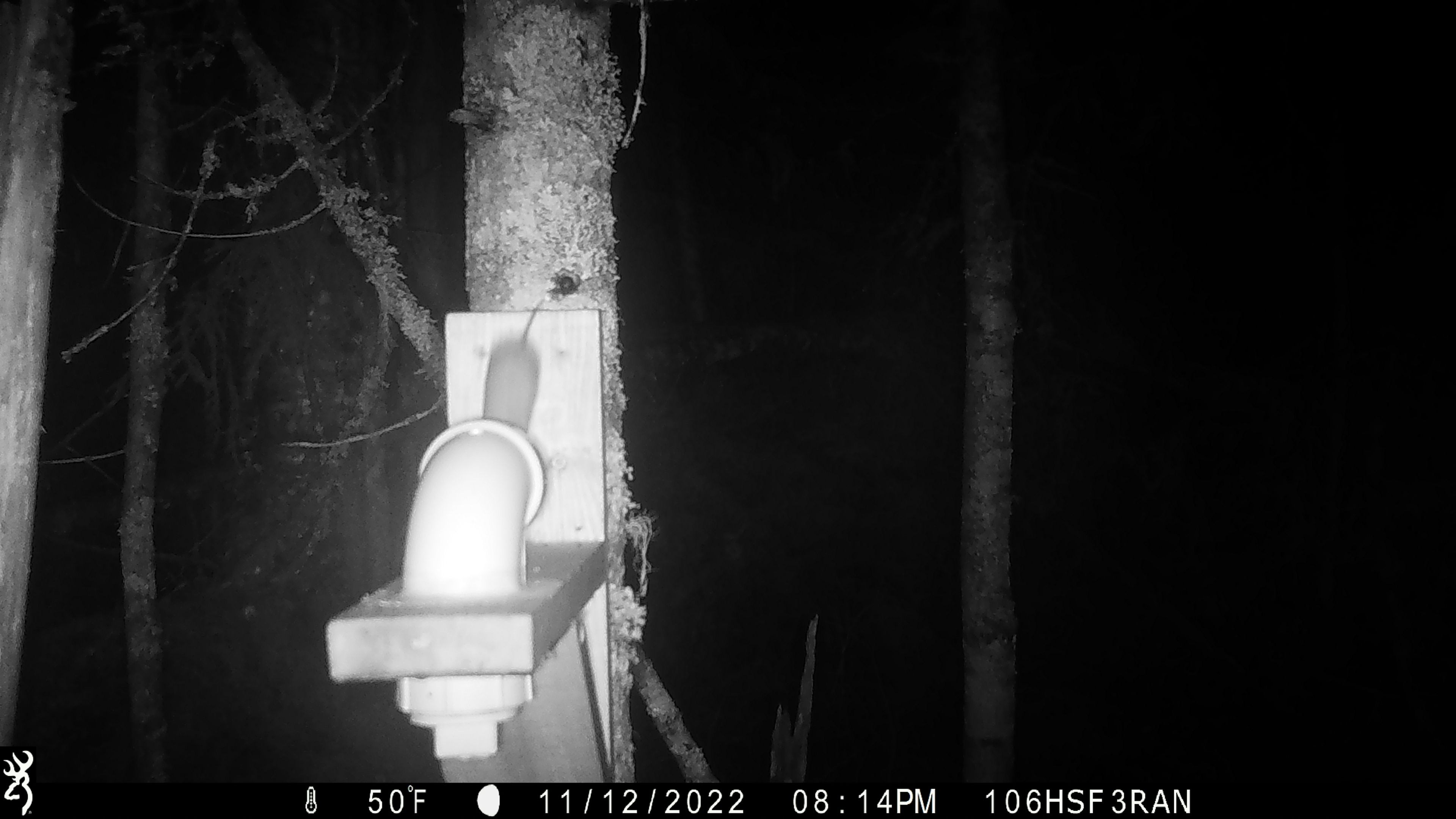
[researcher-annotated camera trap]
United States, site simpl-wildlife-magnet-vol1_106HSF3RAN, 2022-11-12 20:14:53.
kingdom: Animalia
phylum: Chordata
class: Mammalia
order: Rodentia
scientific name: Rodentia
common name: mouse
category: mouse sp.